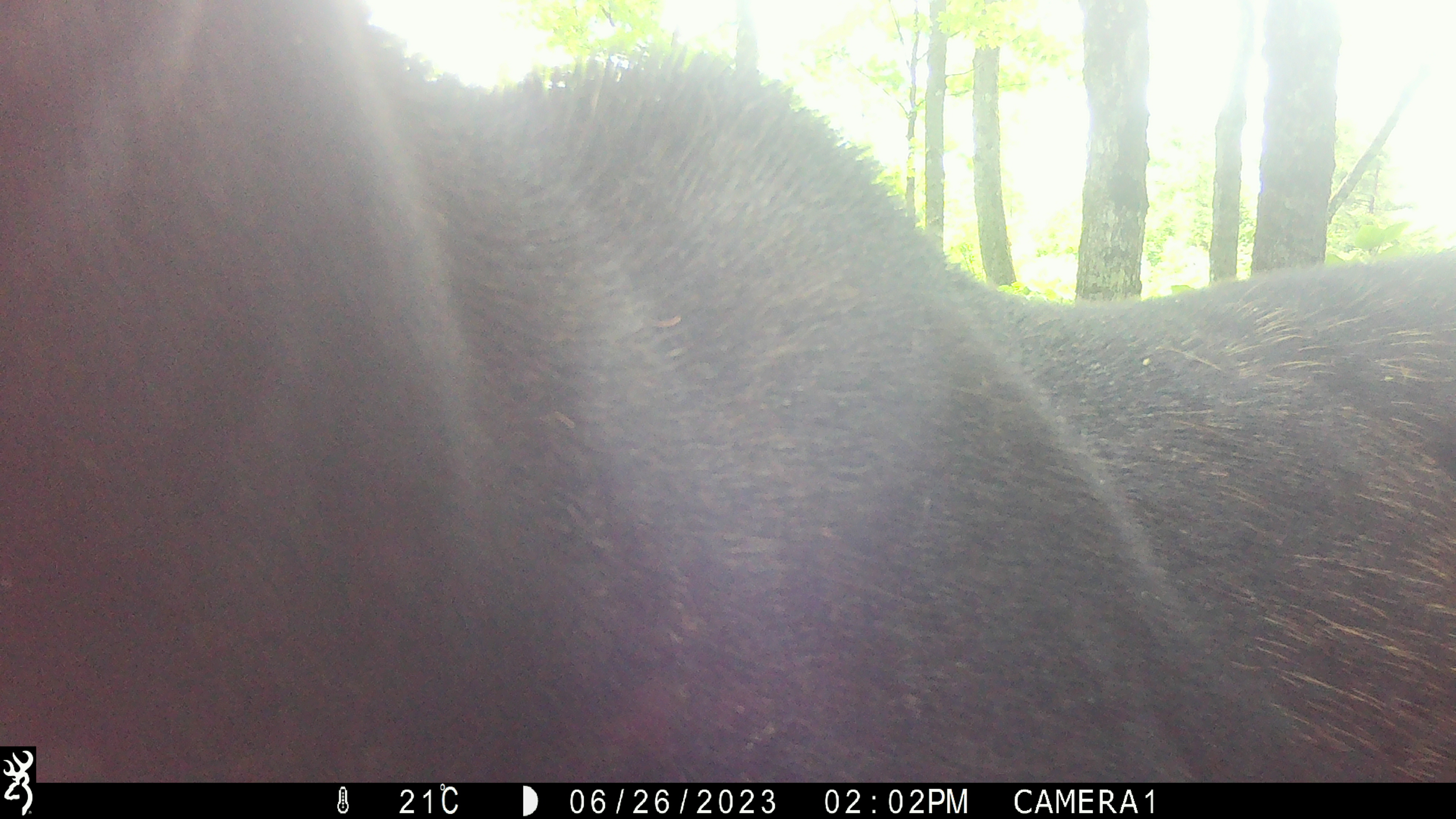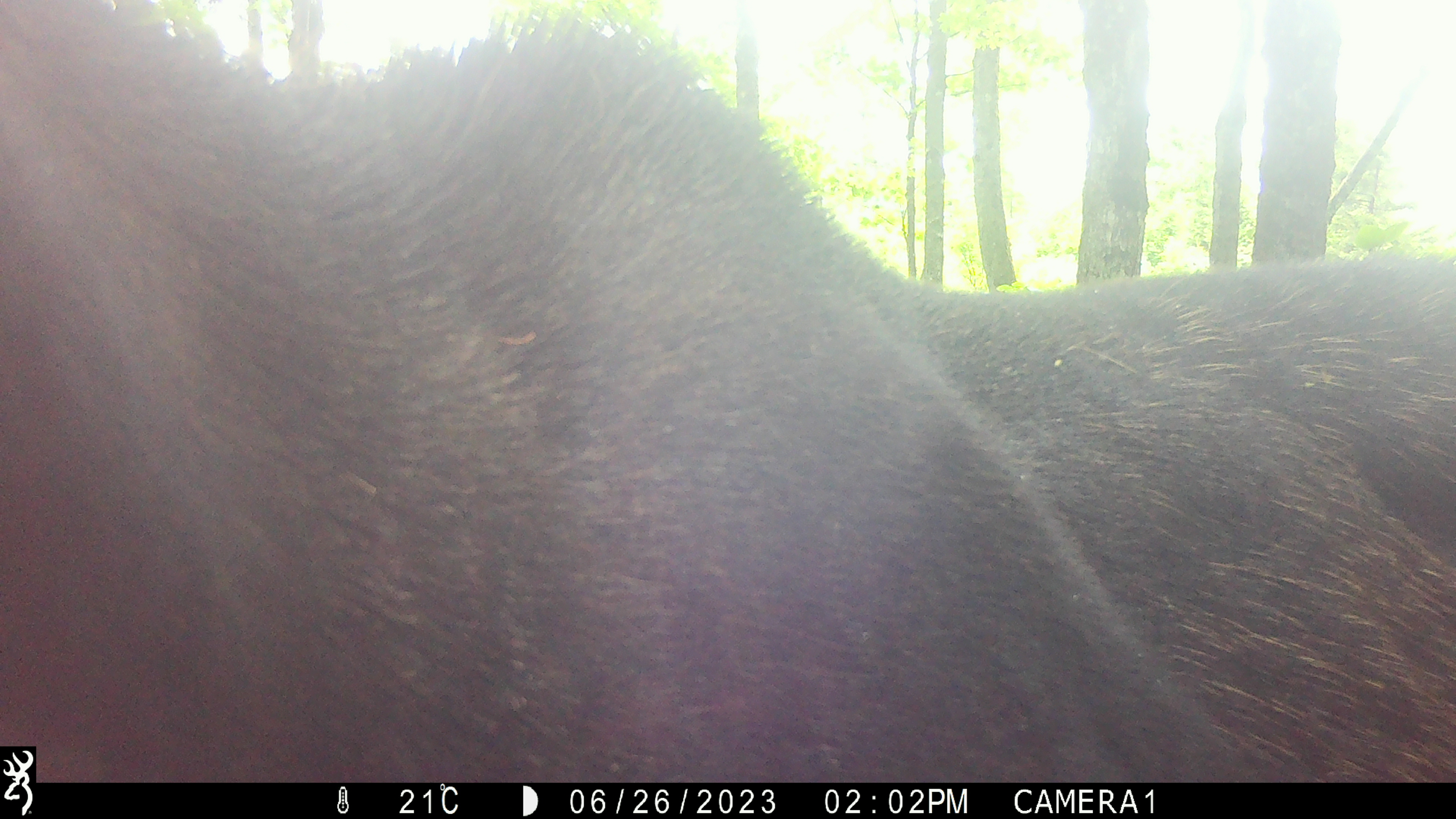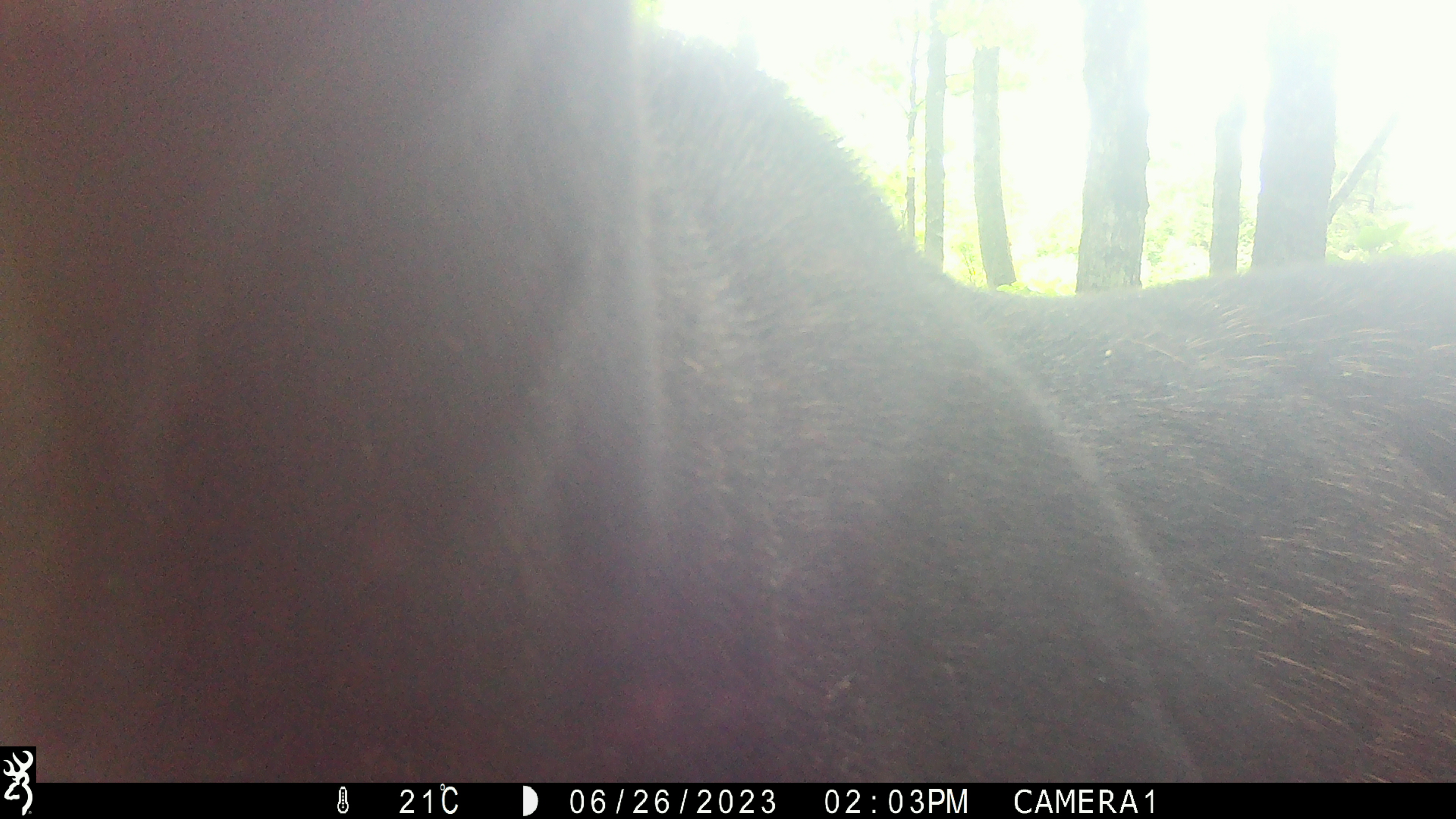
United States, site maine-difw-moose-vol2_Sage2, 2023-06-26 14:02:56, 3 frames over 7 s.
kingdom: Animalia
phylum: Chordata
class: Mammalia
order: Artiodactyla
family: Cervidae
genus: Alces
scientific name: Alces alces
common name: moose